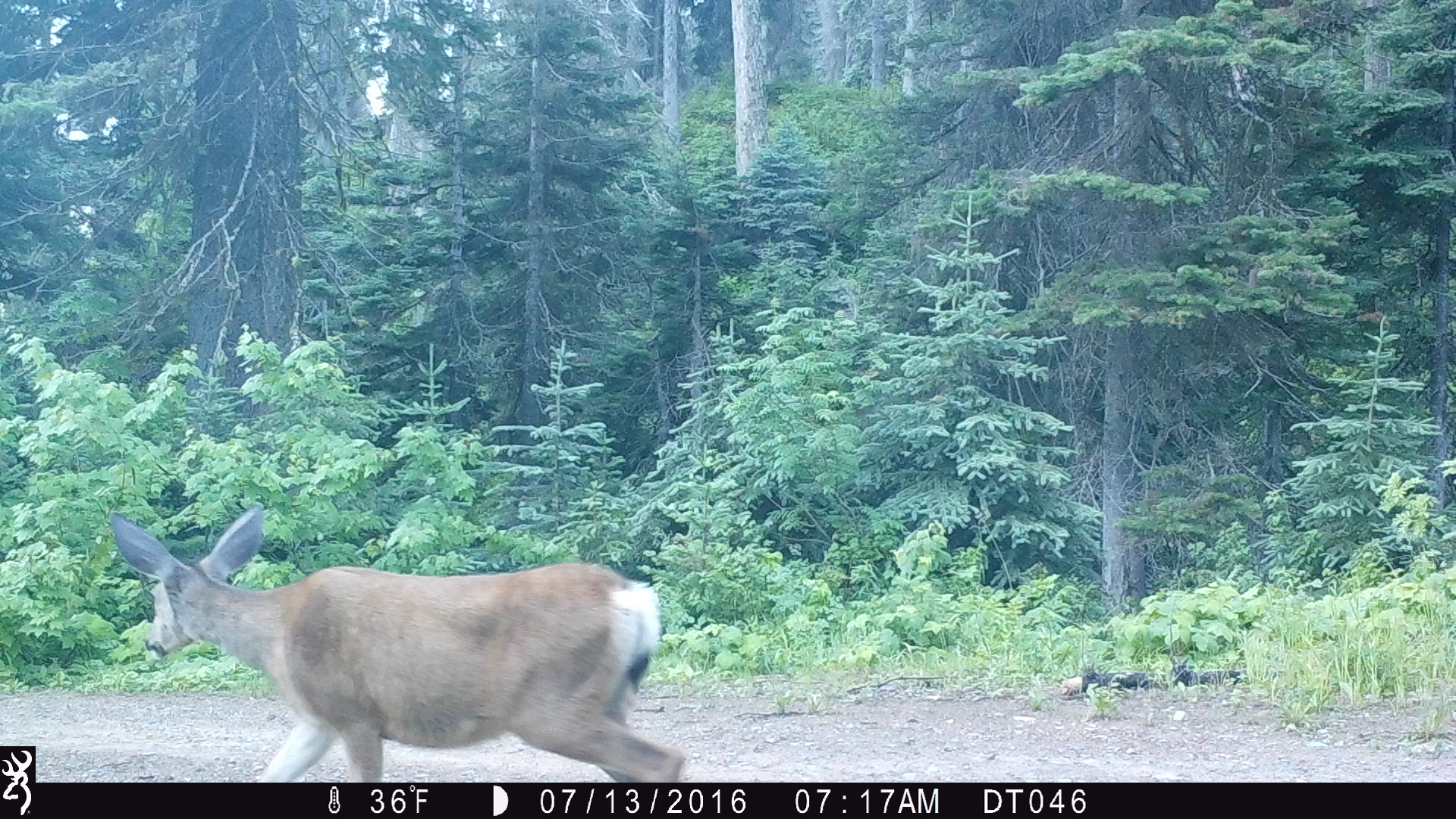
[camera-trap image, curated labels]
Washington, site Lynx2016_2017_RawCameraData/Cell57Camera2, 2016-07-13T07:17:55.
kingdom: Animalia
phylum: Chordata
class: Mammalia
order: Artiodactyla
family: Cervidae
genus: Odocoileus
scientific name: Odocoileus hemionus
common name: mule deer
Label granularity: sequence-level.